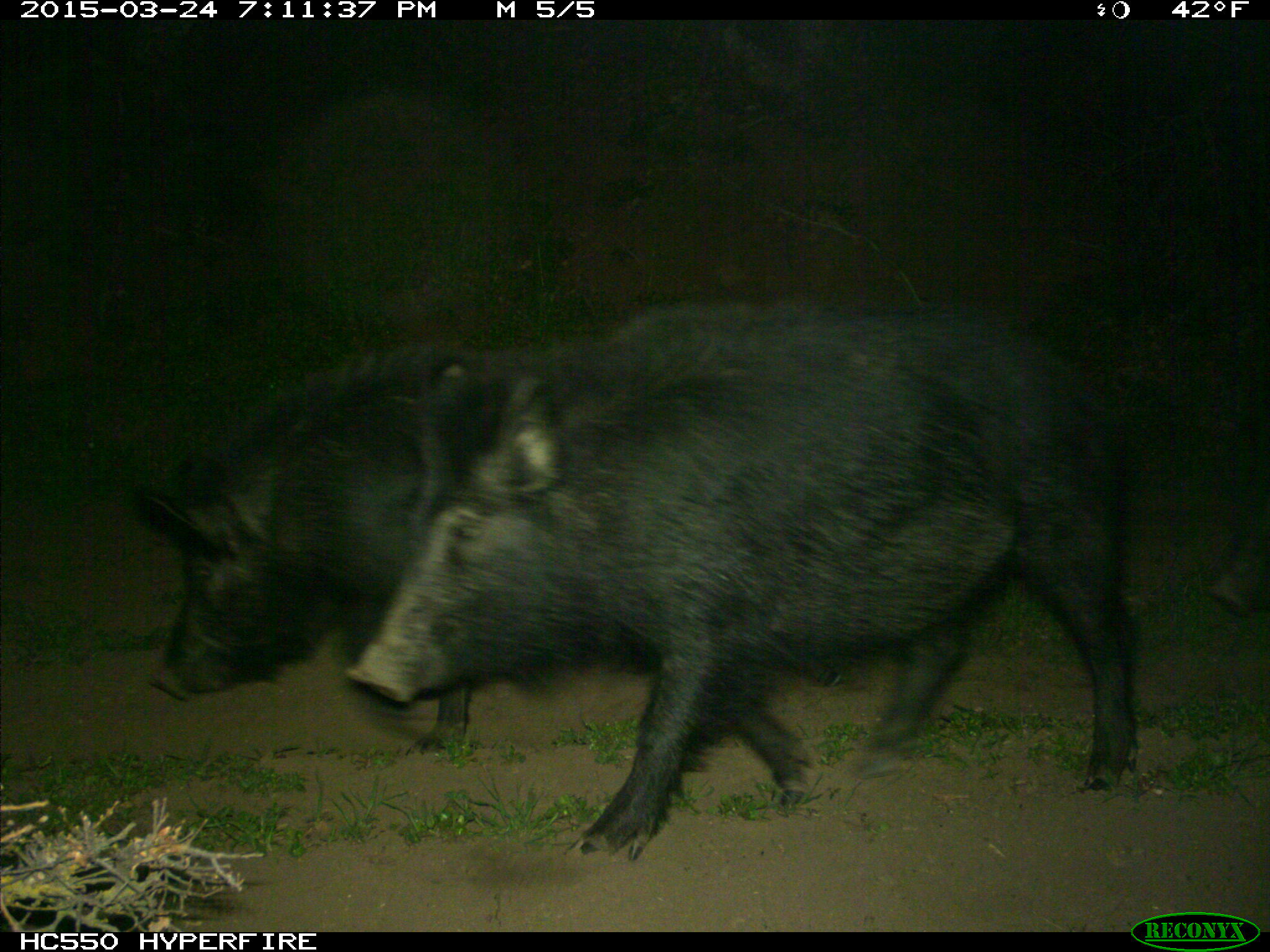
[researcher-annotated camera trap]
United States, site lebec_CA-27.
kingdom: Animalia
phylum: Chordata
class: Mammalia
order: Artiodactyla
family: Suidae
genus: Sus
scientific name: Sus scrofa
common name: wild boar